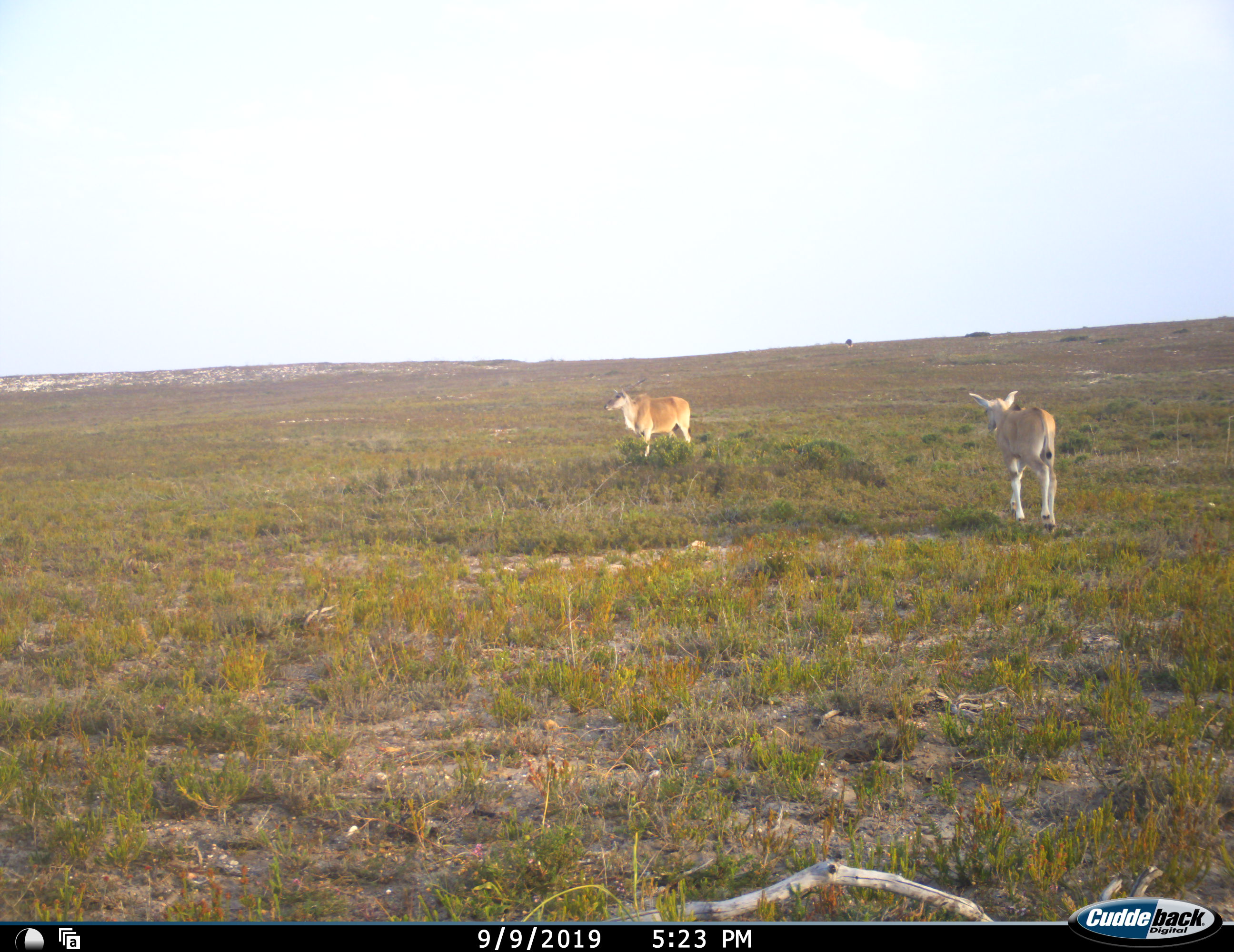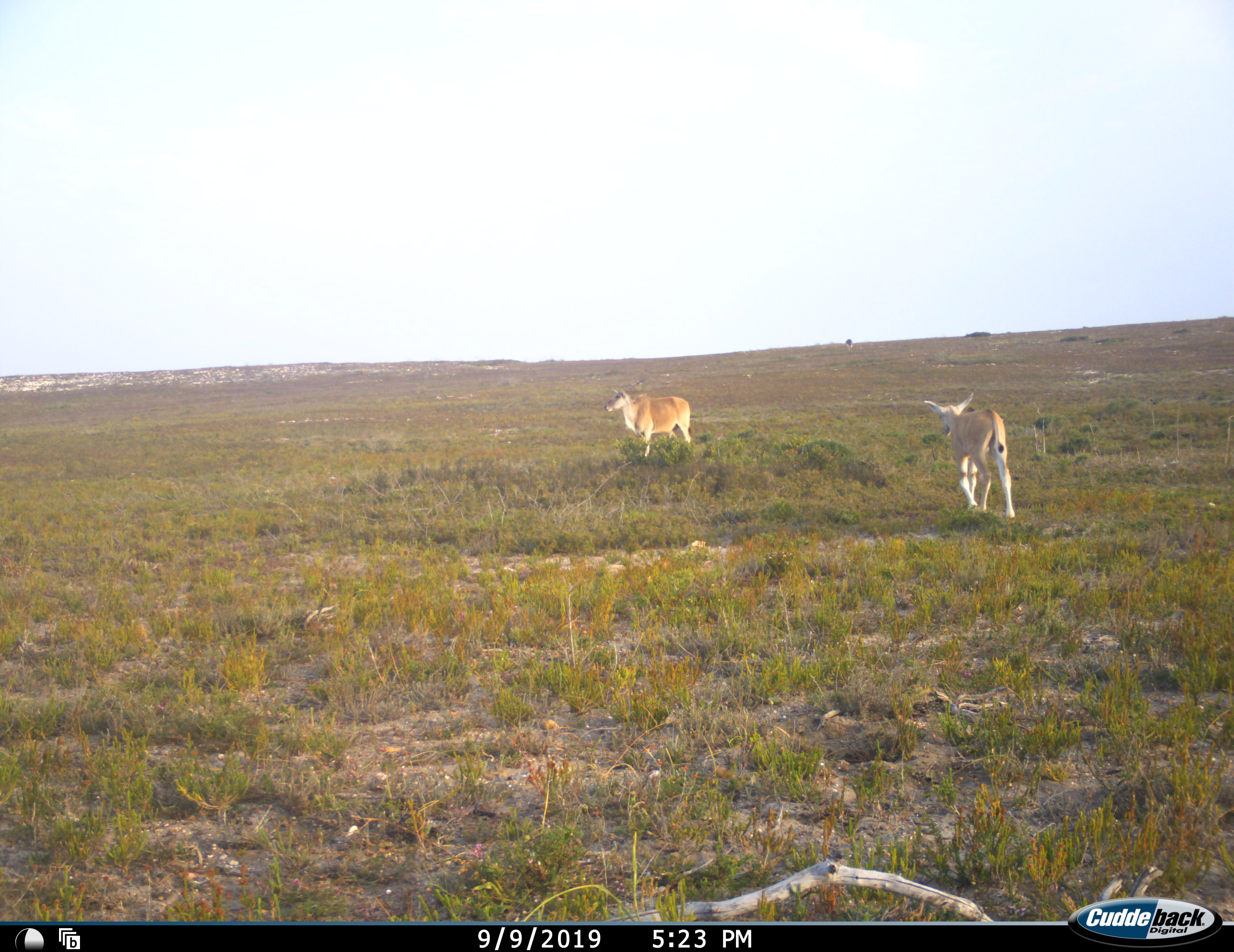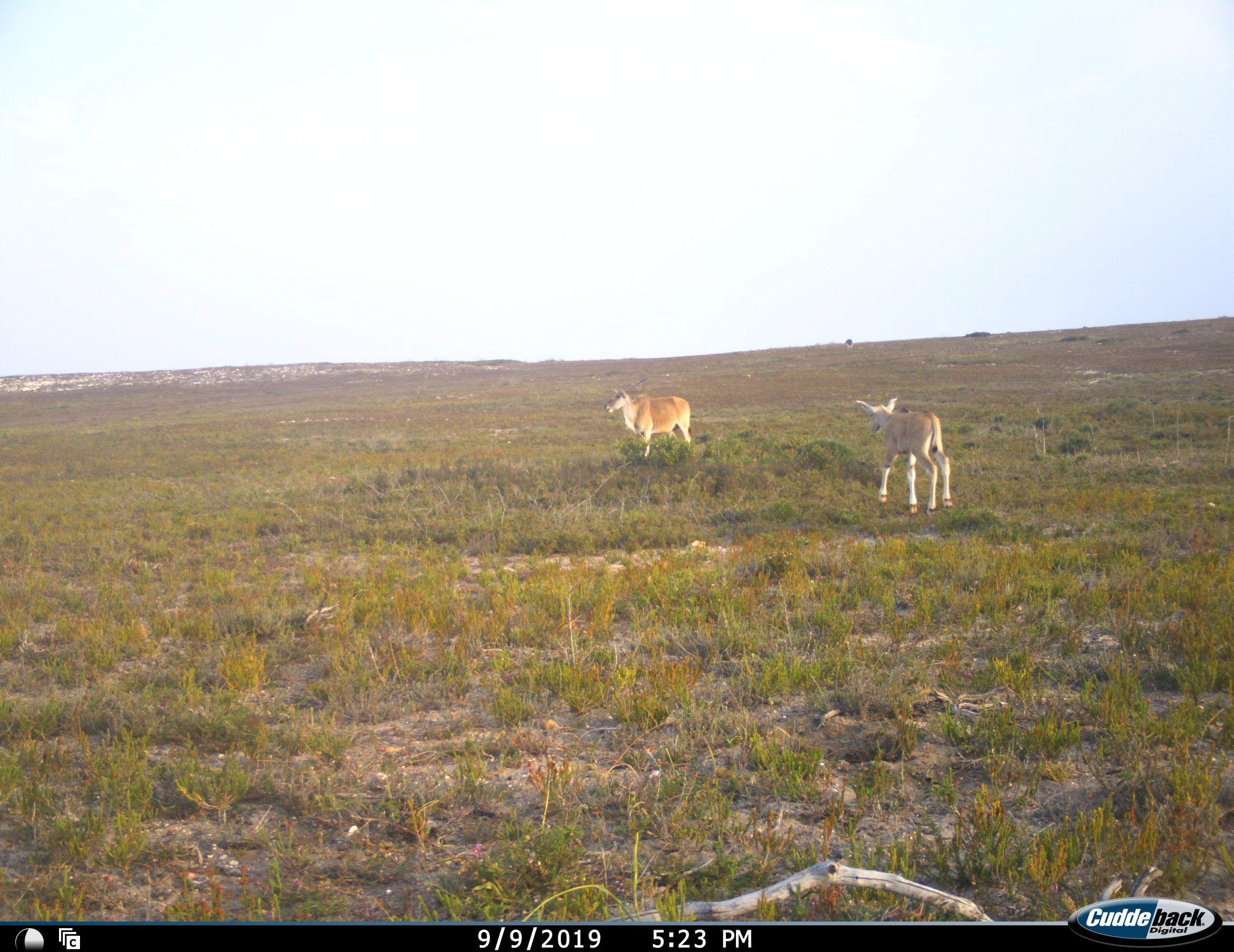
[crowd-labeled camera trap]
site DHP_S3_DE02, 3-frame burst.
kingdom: Animalia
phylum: Chordata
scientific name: Vertebrata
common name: domestic animal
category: domesticanimal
Domesticanimal (domestic animal) (Vertebrata), count 2. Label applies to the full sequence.